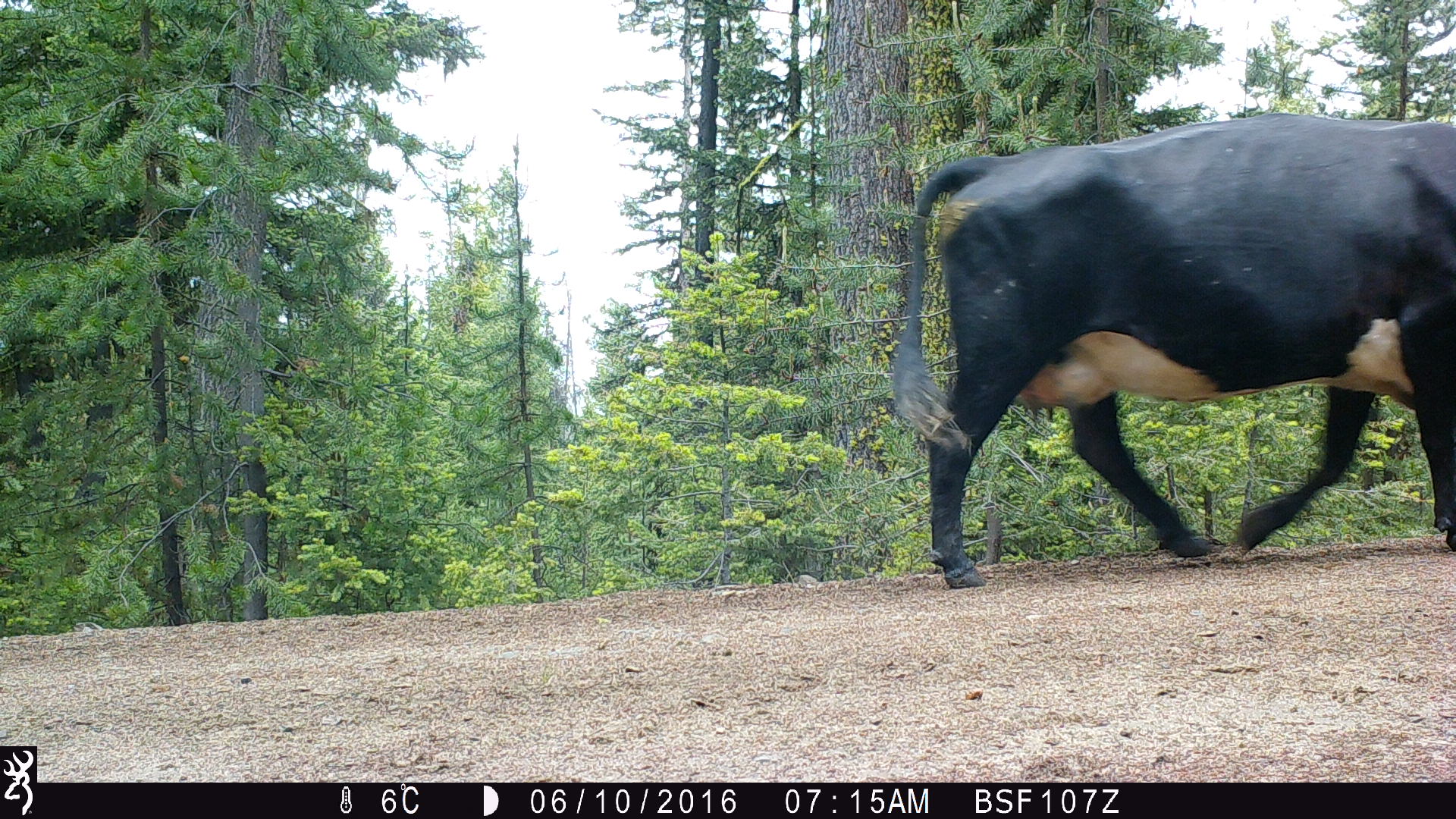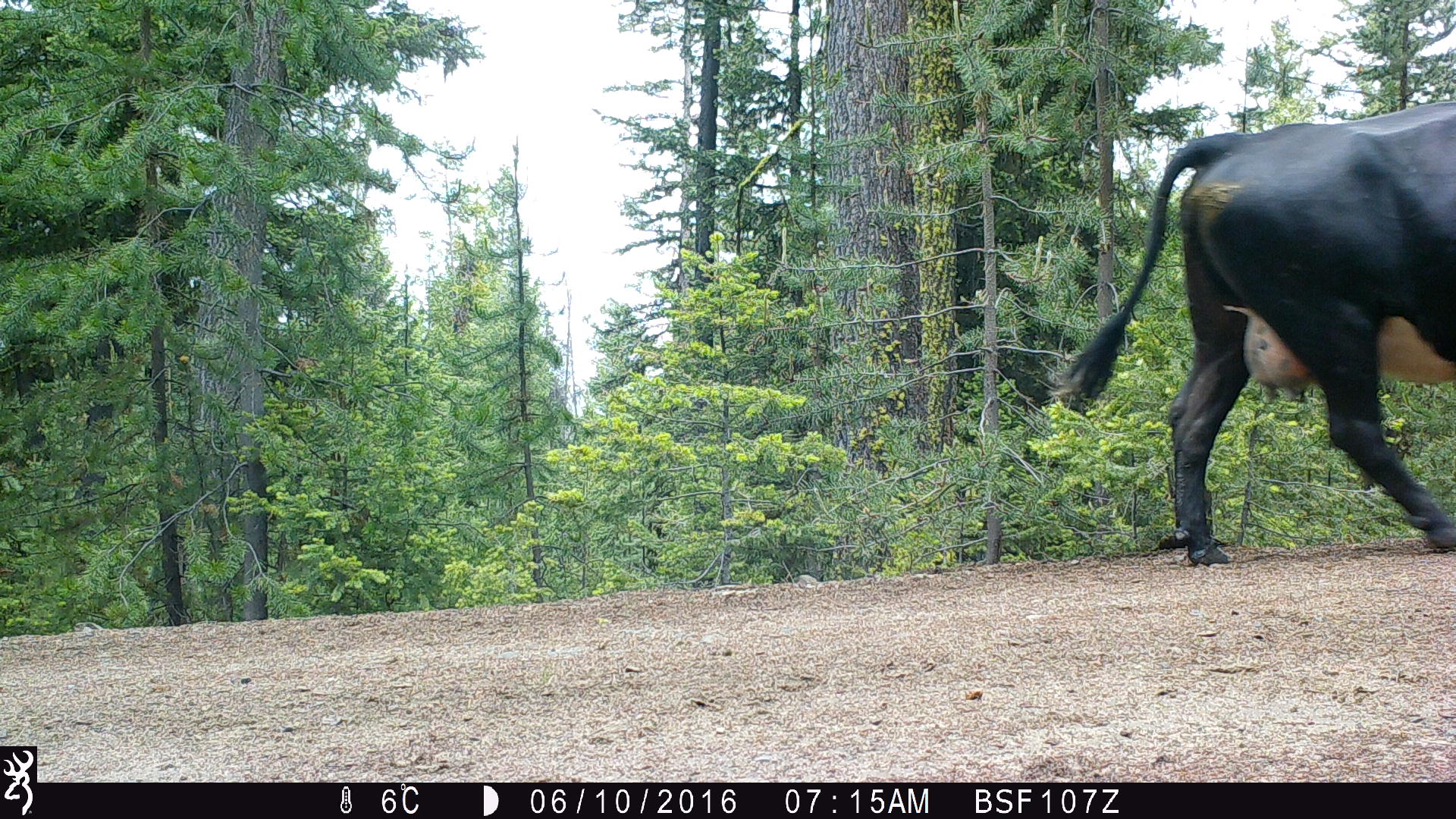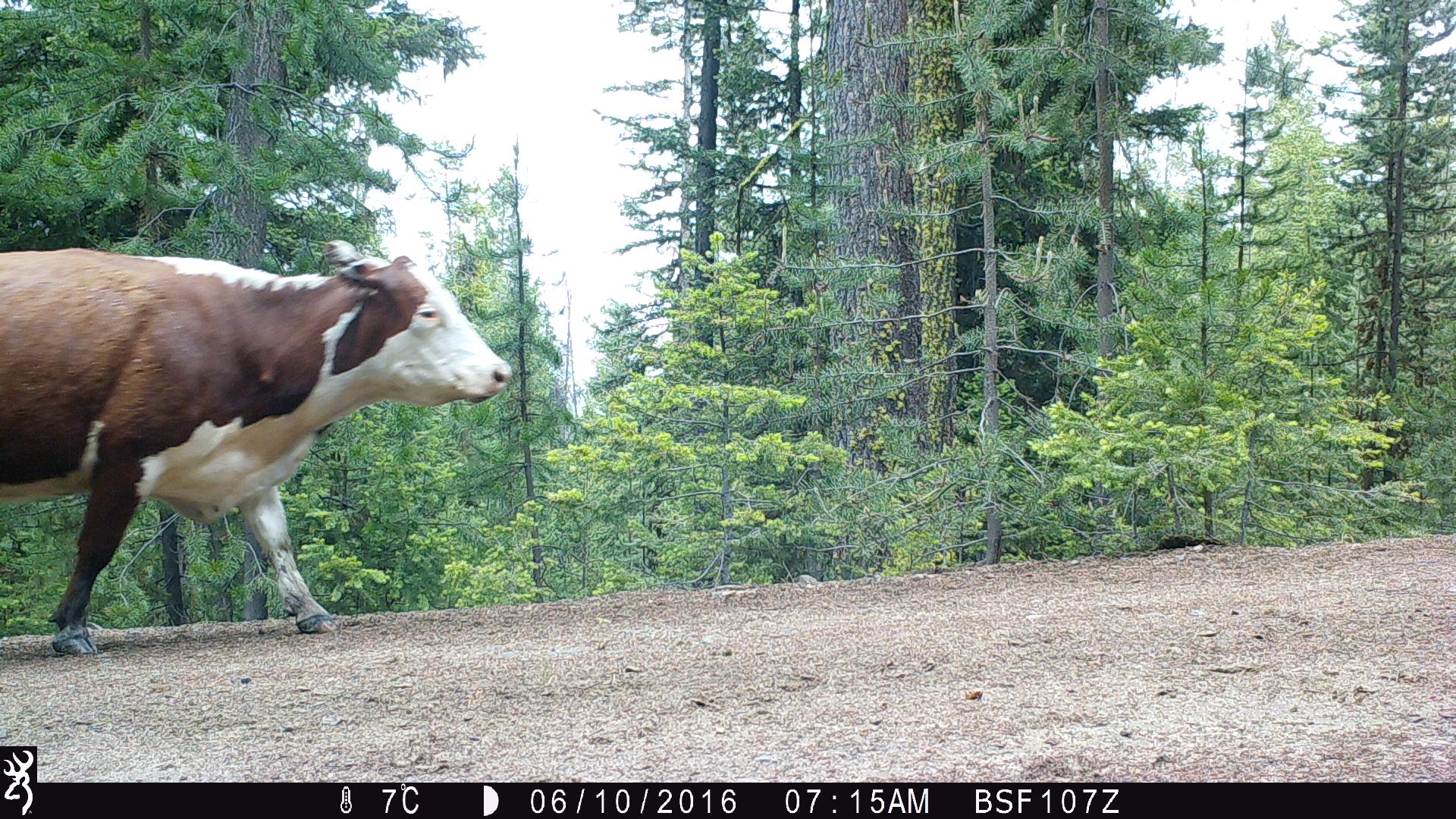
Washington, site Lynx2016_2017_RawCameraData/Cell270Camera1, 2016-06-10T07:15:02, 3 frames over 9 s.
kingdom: Animalia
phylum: Chordata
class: Mammalia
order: Artiodactyla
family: Bovidae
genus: Bos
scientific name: Bos taurus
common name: domestic cattle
Domestic cattle (Bos taurus). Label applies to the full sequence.